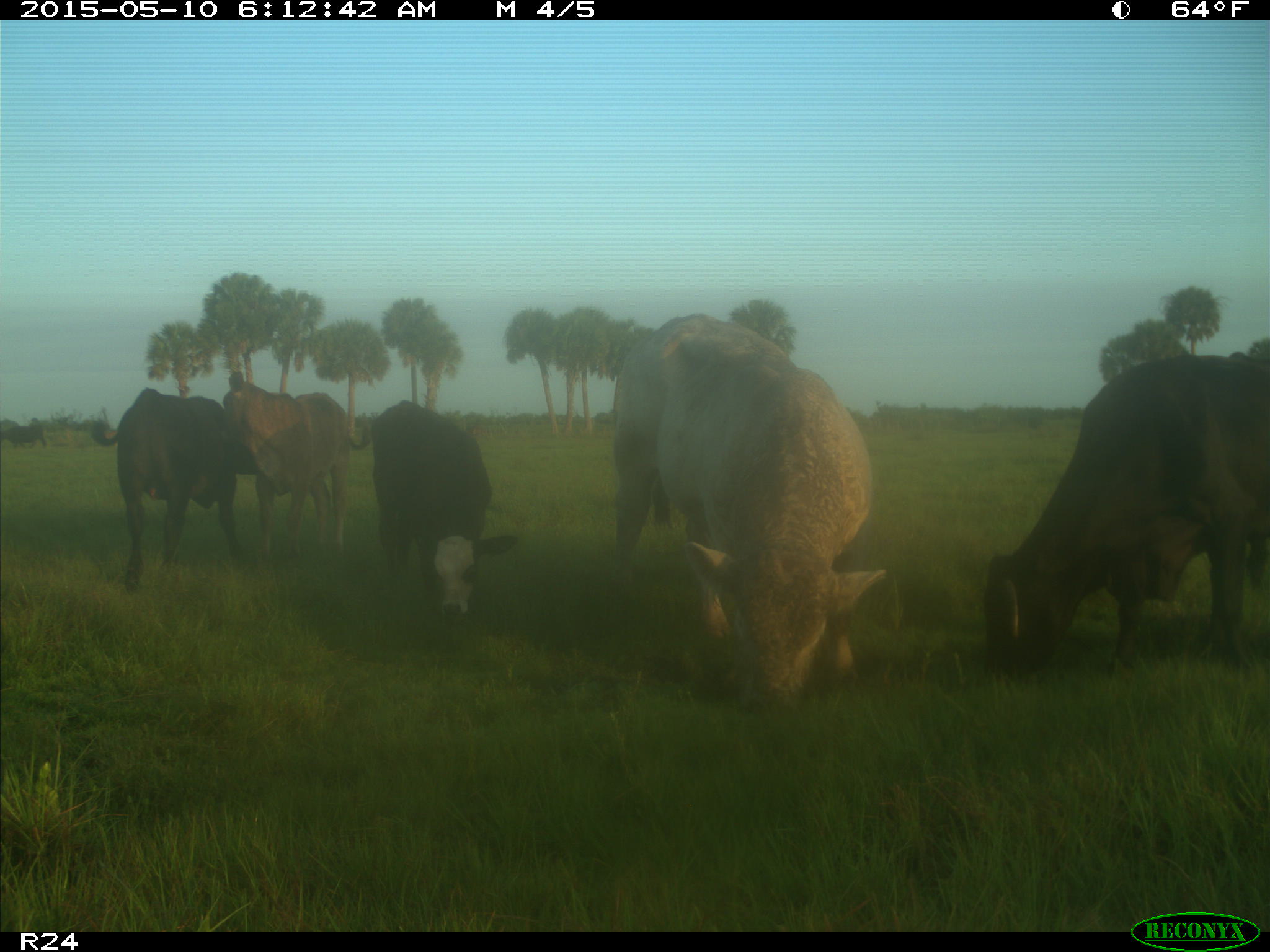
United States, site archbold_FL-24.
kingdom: Animalia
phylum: Chordata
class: Mammalia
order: Artiodactyla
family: Bovidae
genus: Bos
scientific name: Bos taurus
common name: domestic cow